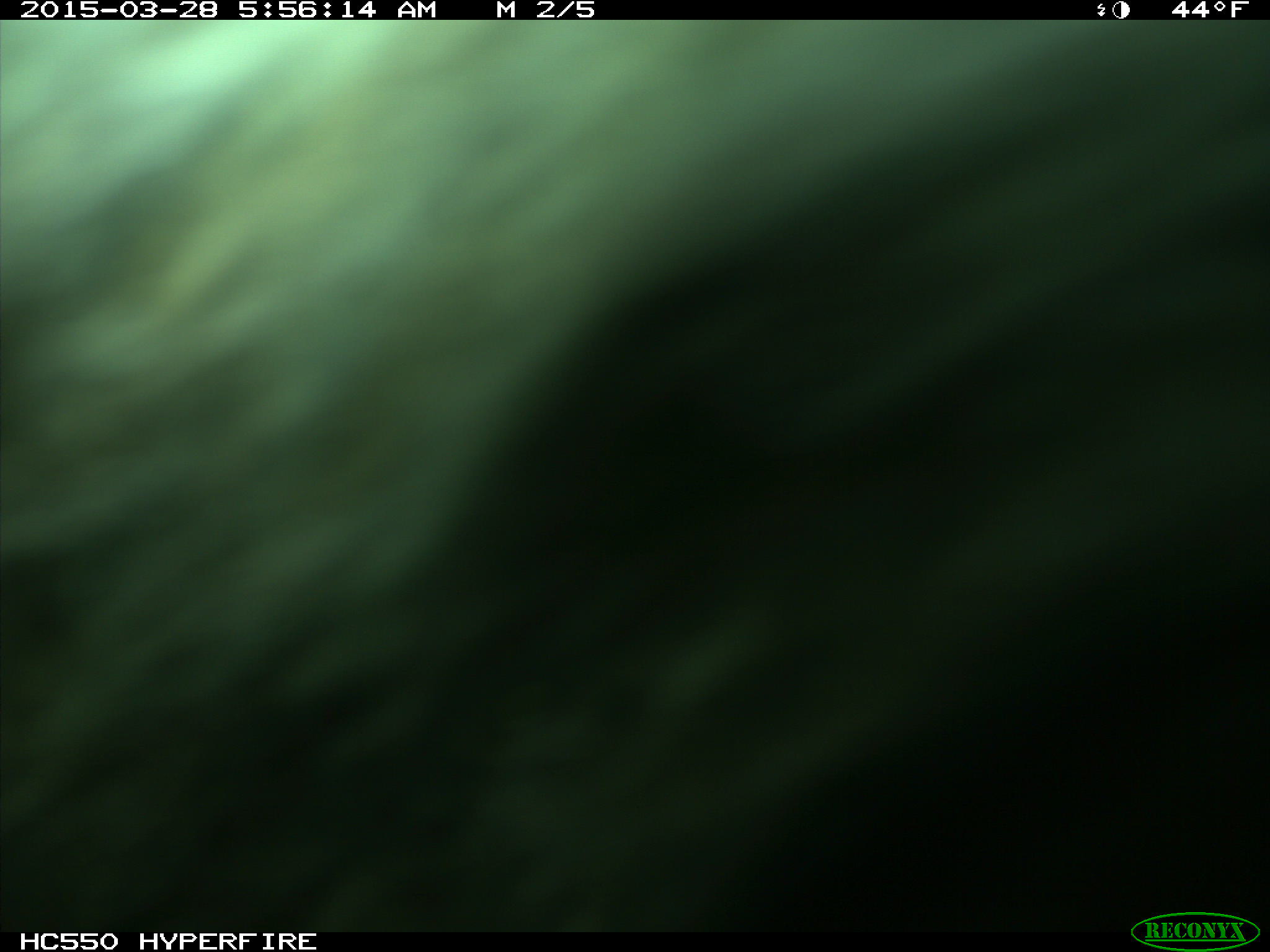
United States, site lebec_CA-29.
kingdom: Animalia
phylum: Chordata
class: Mammalia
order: Artiodactyla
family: Bovidae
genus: Bos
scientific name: Bos taurus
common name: domestic cow